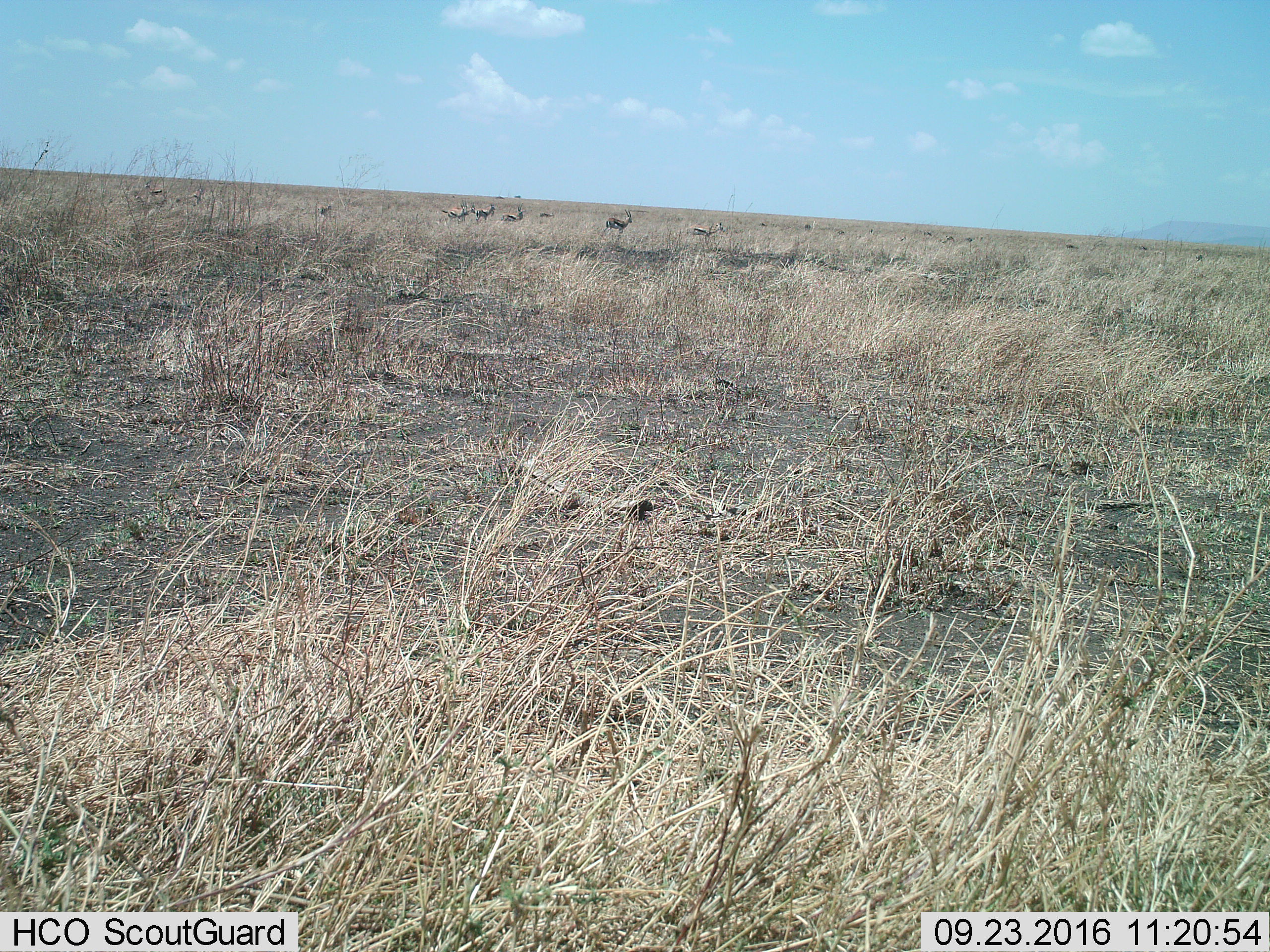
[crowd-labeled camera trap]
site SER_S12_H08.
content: unidentified animal